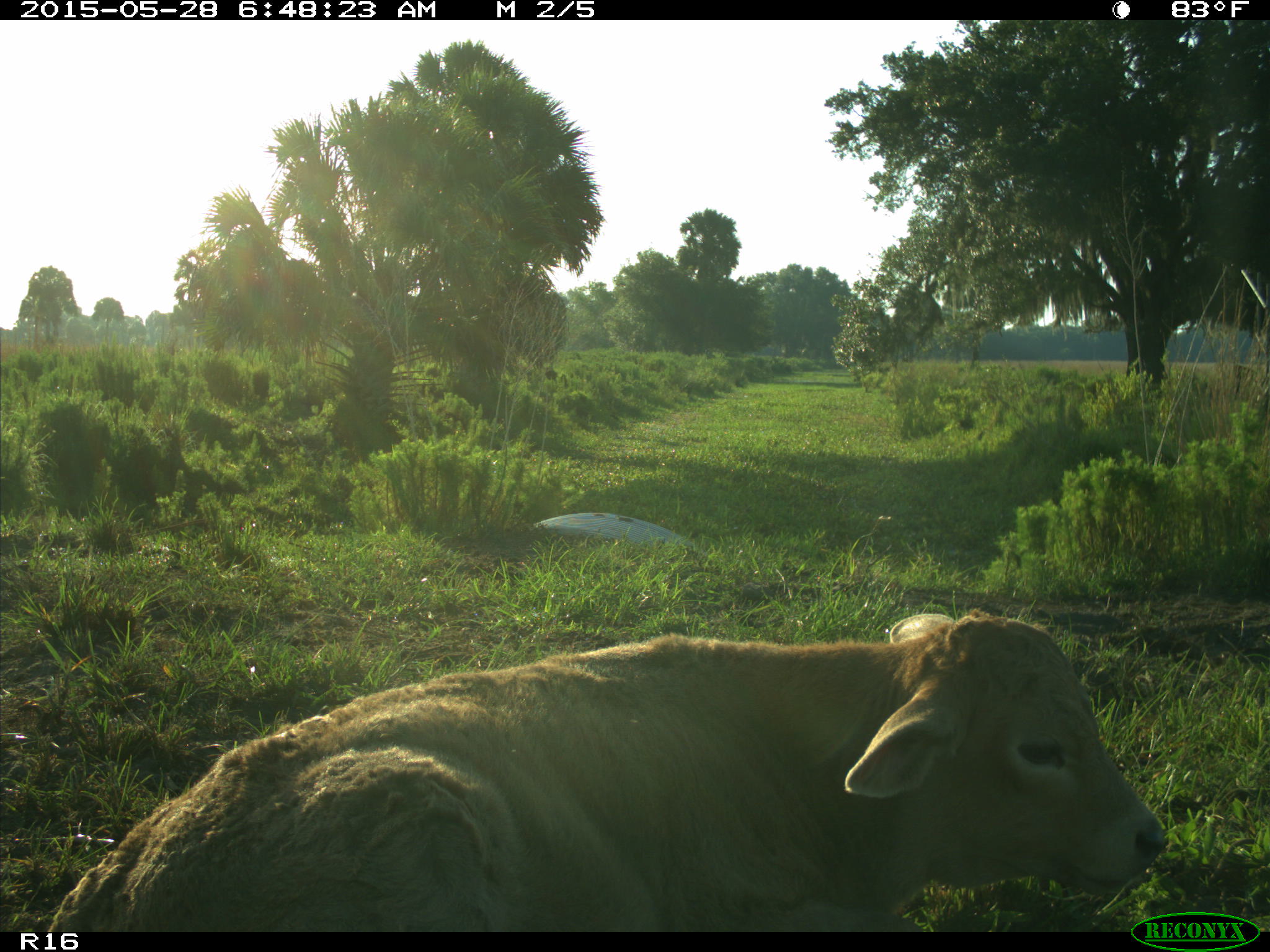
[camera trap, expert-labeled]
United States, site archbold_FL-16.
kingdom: Animalia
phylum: Chordata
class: Mammalia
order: Artiodactyla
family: Bovidae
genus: Bos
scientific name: Bos taurus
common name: domestic cow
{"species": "Bos taurus (domestic cow)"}